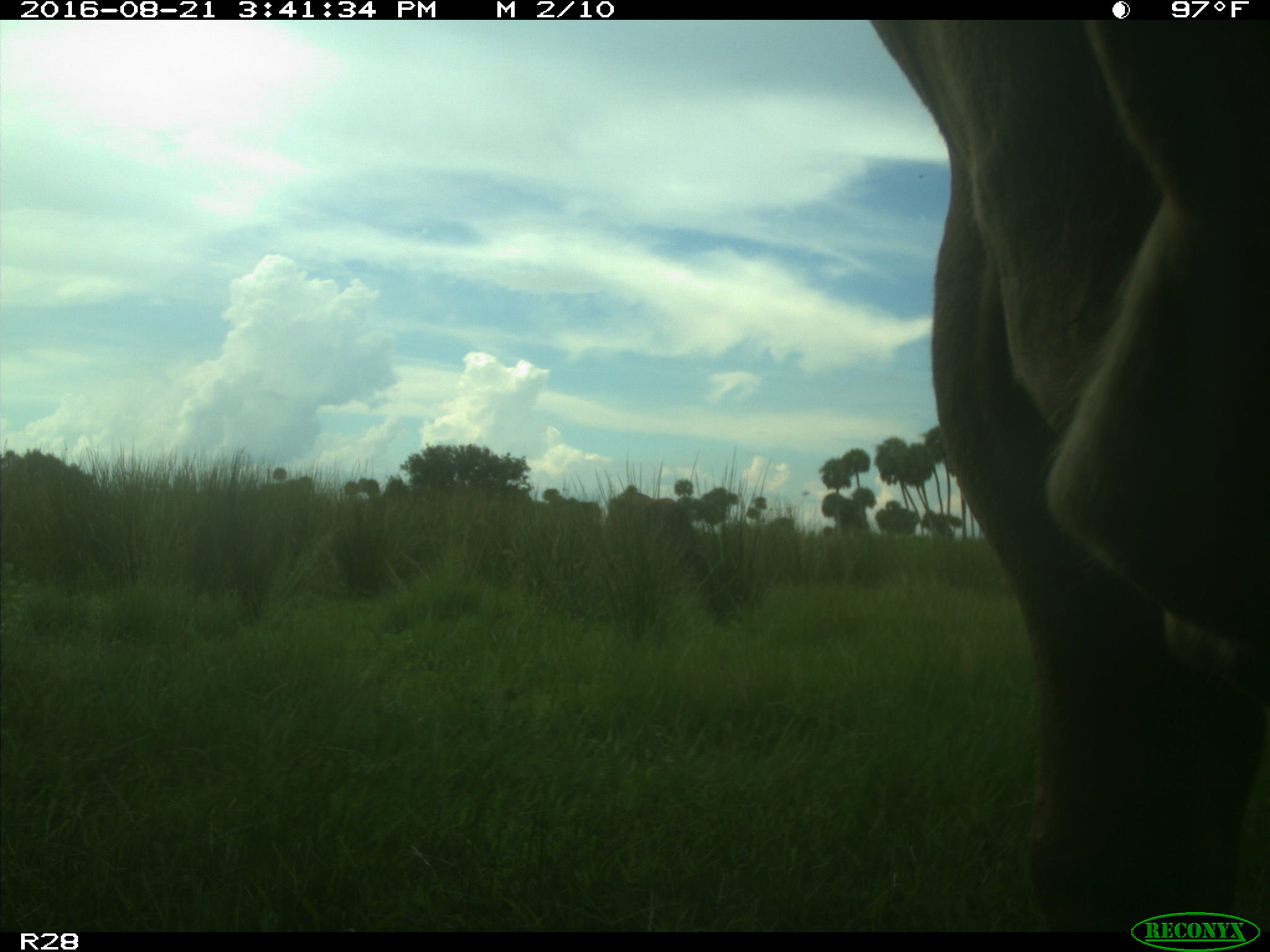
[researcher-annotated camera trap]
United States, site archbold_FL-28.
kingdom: Animalia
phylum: Chordata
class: Mammalia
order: Artiodactyla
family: Bovidae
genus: Bos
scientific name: Bos taurus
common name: domestic cow